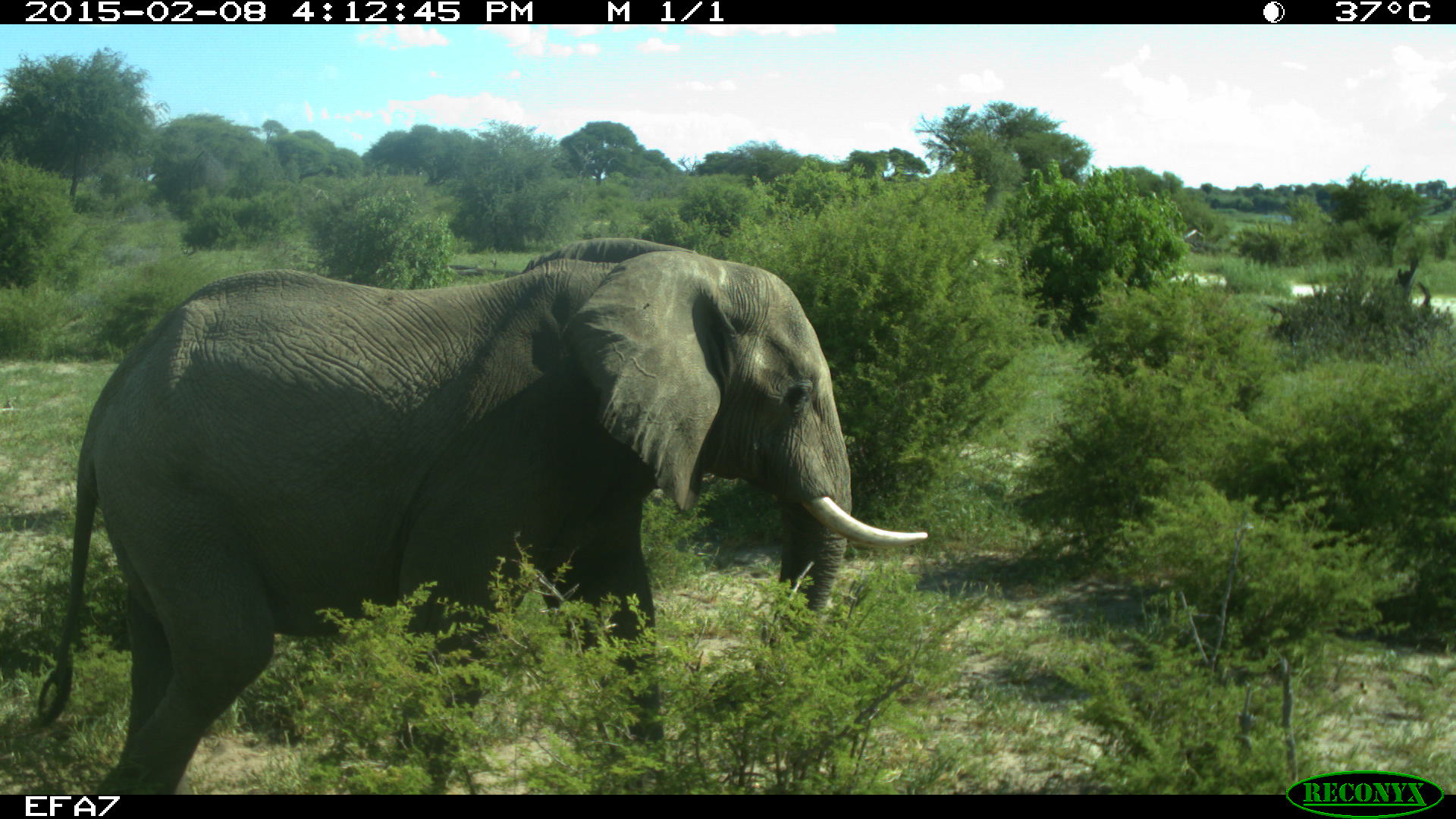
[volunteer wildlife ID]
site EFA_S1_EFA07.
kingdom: Animalia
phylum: Chordata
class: Mammalia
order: Proboscidea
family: Elephantidae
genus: Loxodonta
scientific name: Loxodonta africana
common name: african bush elephant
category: elephant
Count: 1.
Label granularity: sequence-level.